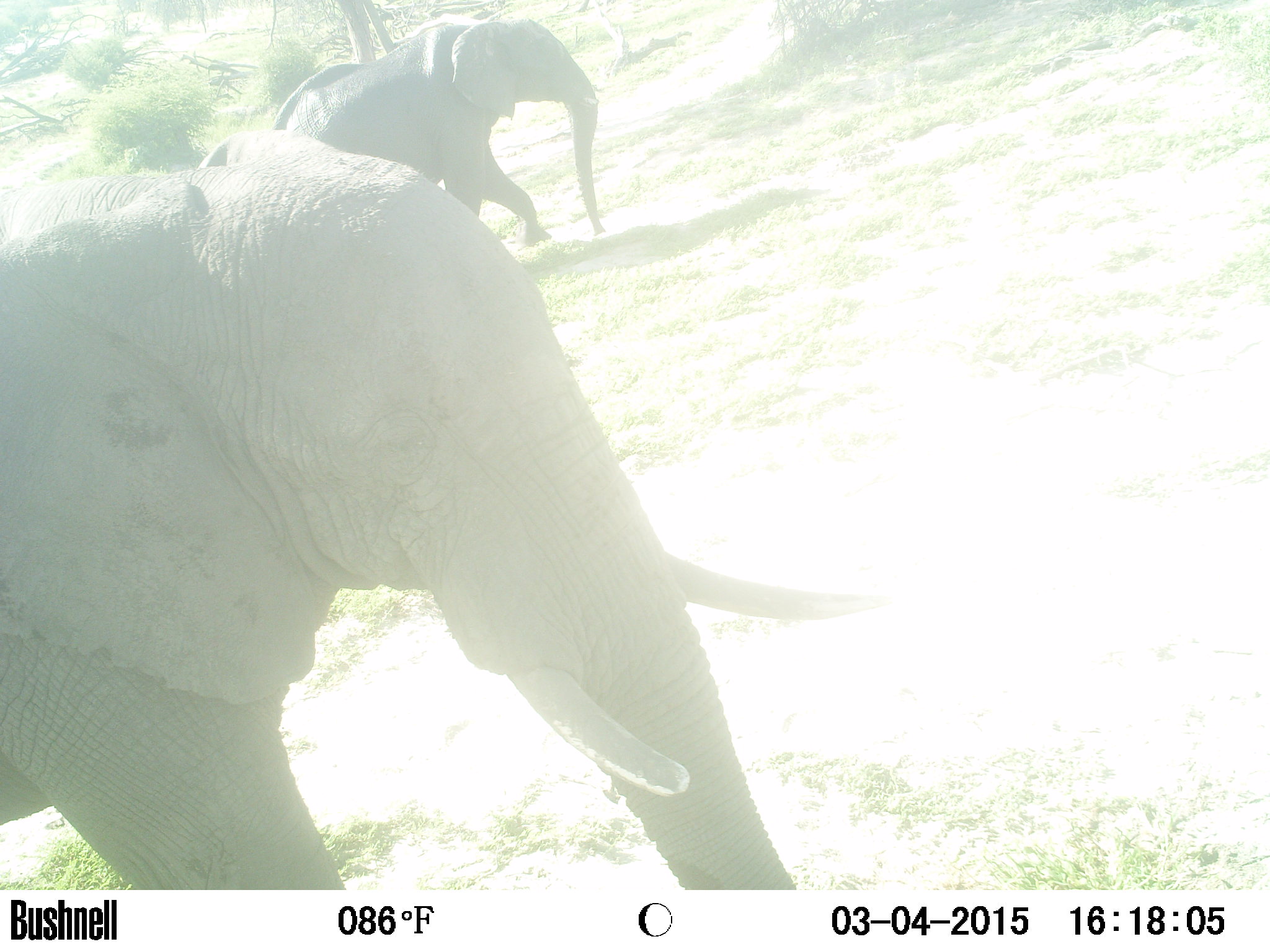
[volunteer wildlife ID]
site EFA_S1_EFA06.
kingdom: Animalia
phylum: Chordata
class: Mammalia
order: Proboscidea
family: Elephantidae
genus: Loxodonta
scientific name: Loxodonta africana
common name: african bush elephant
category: elephant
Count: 2.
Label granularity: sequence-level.